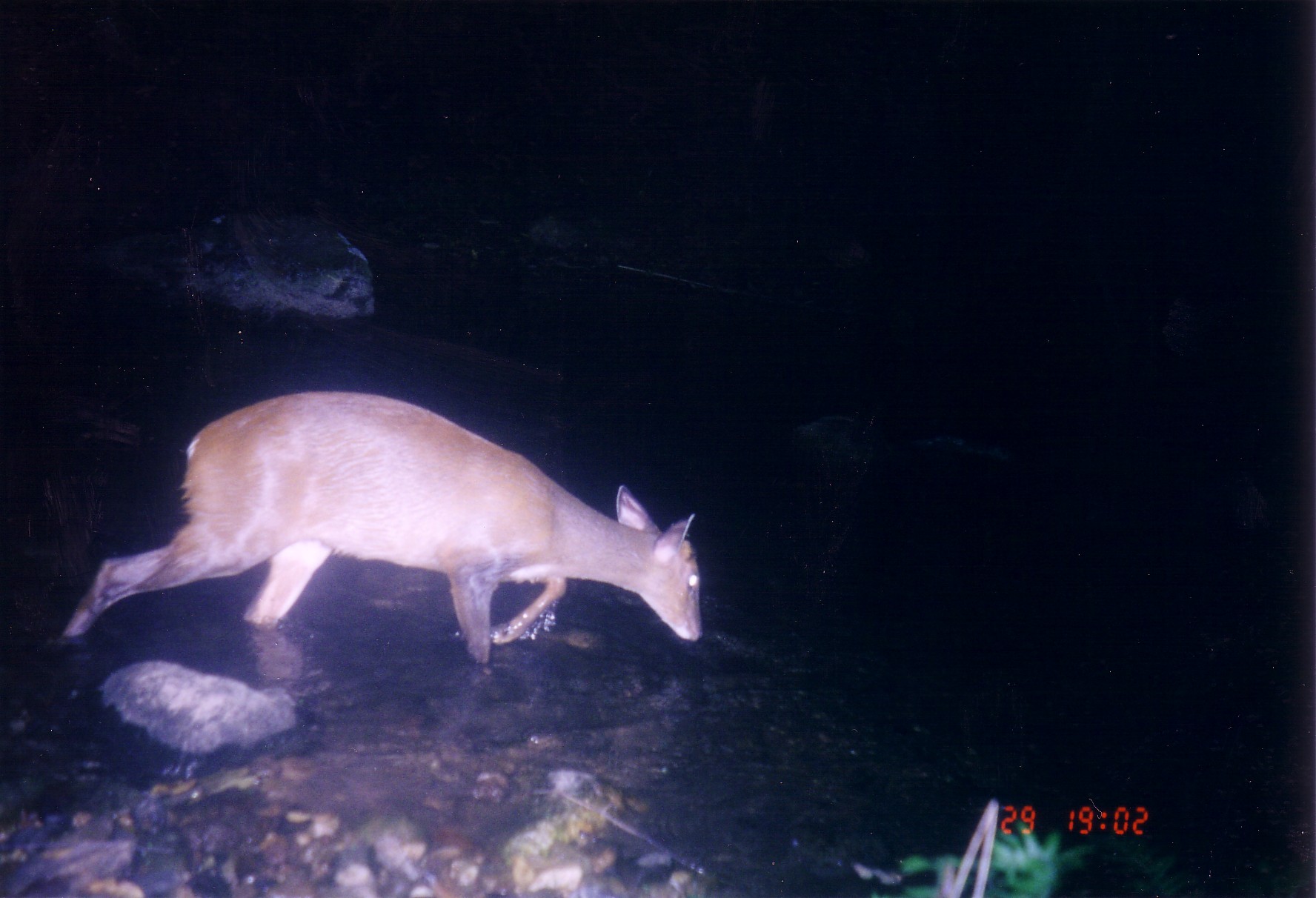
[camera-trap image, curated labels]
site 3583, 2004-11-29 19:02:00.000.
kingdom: Animalia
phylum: Chordata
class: Mammalia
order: Artiodactyla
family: Cervidae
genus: Muntiacus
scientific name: Muntiacus rooseveltorum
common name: roosevelts' muntjac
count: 1